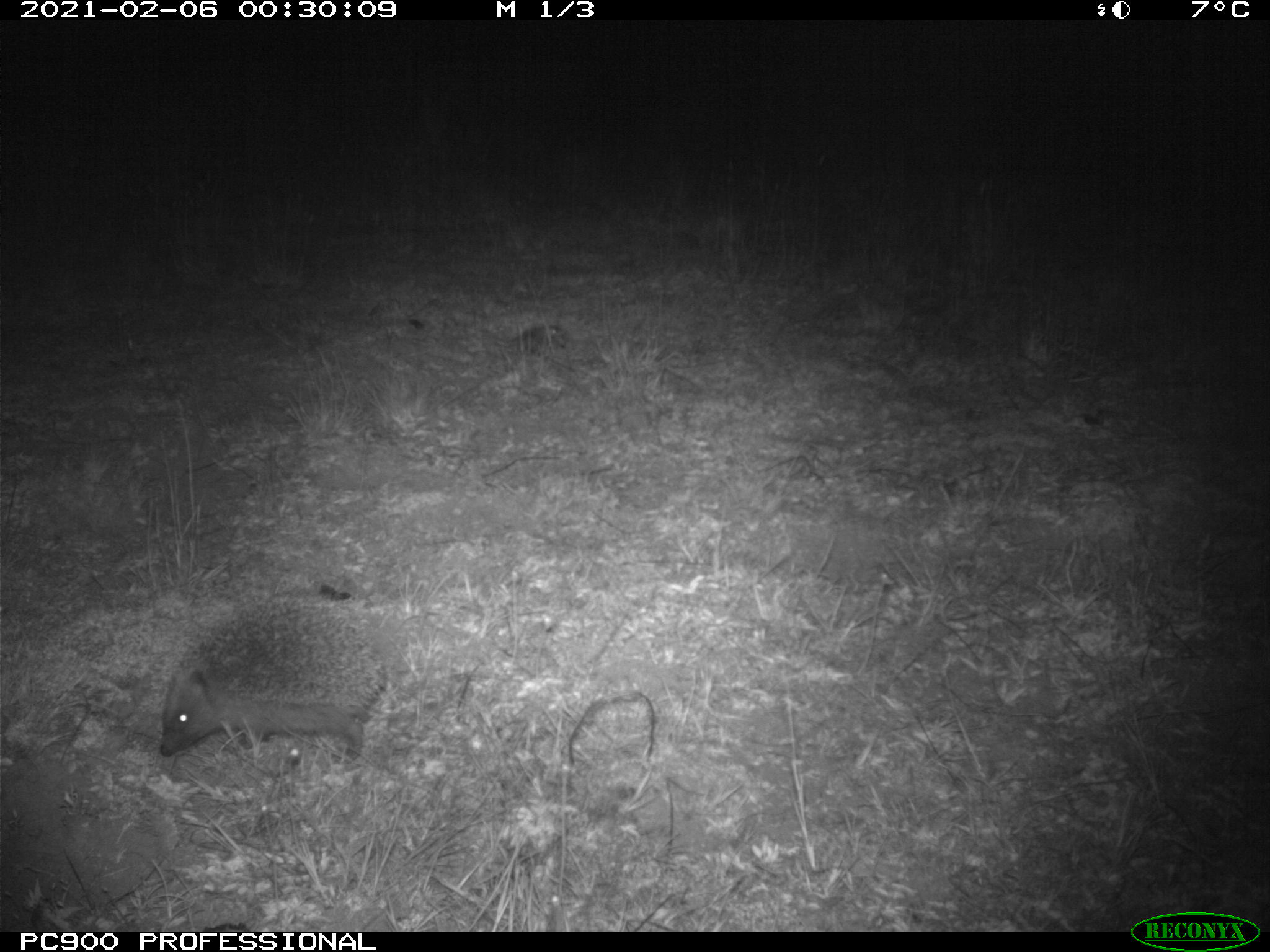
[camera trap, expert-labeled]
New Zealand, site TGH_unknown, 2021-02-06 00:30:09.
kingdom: Animalia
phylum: Chordata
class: Mammalia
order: Eulipotyphla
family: Erinaceidae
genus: Erinaceus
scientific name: Erinaceus europaeus europaeus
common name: european hedgehog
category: hedgehog